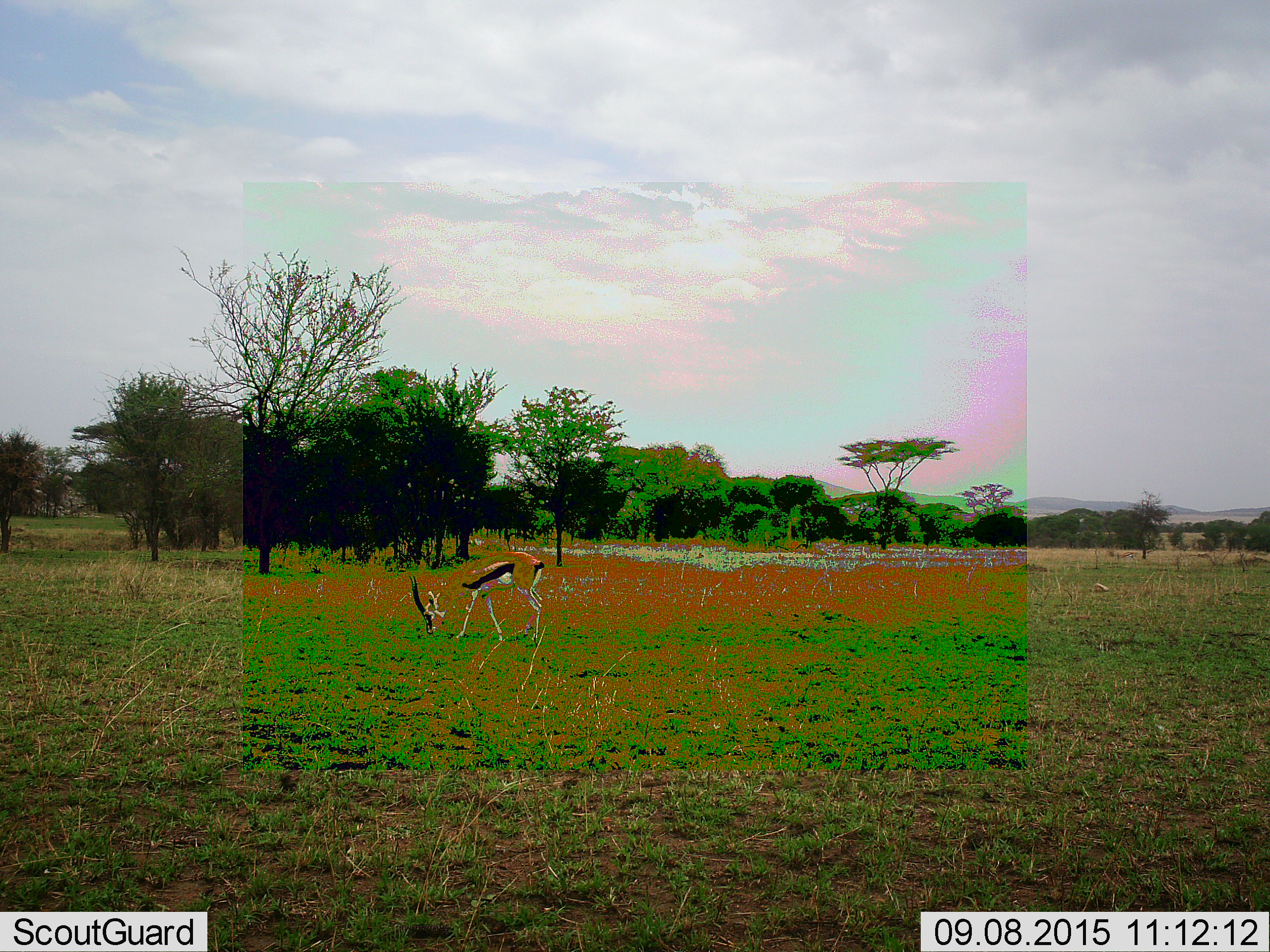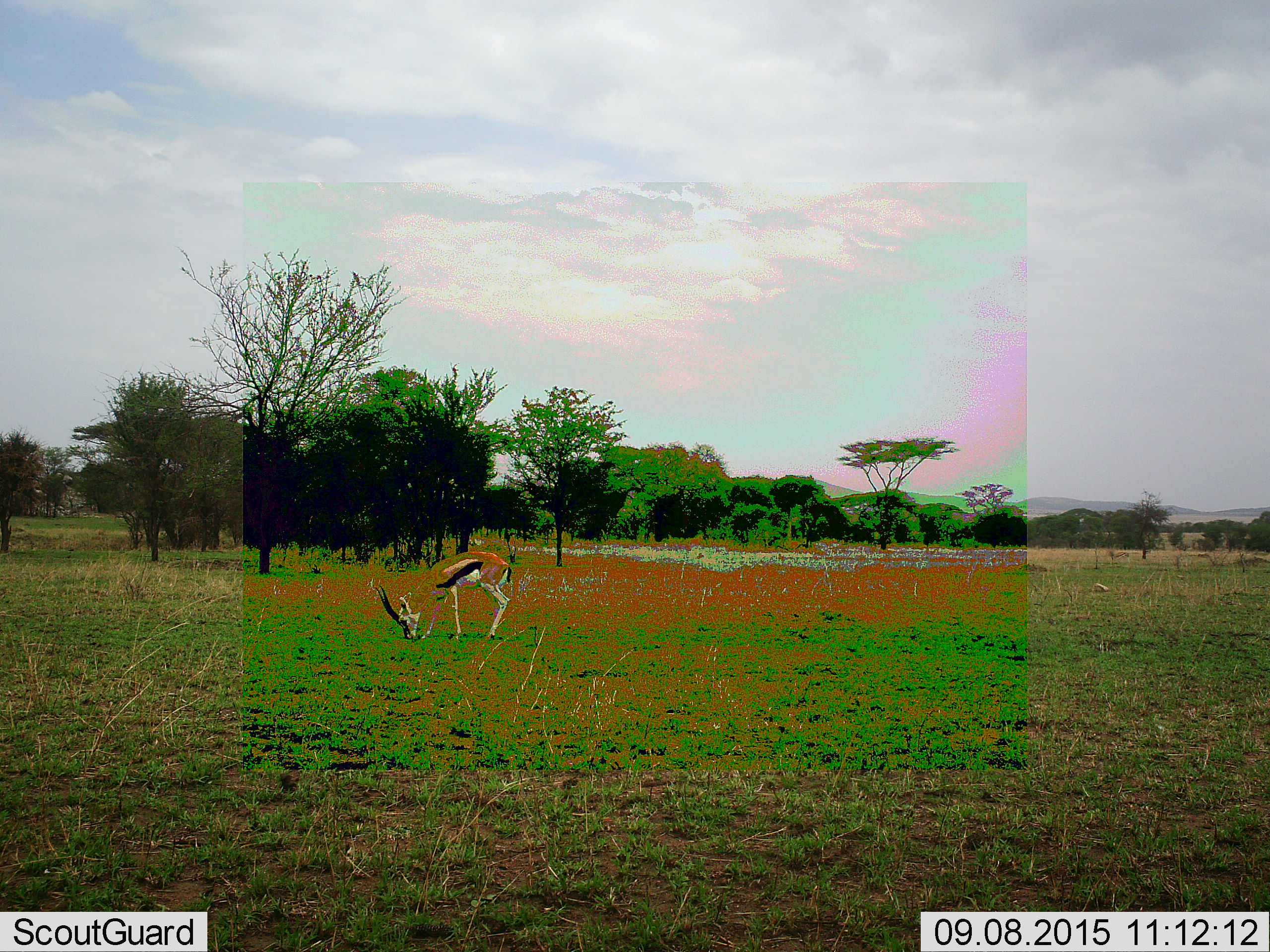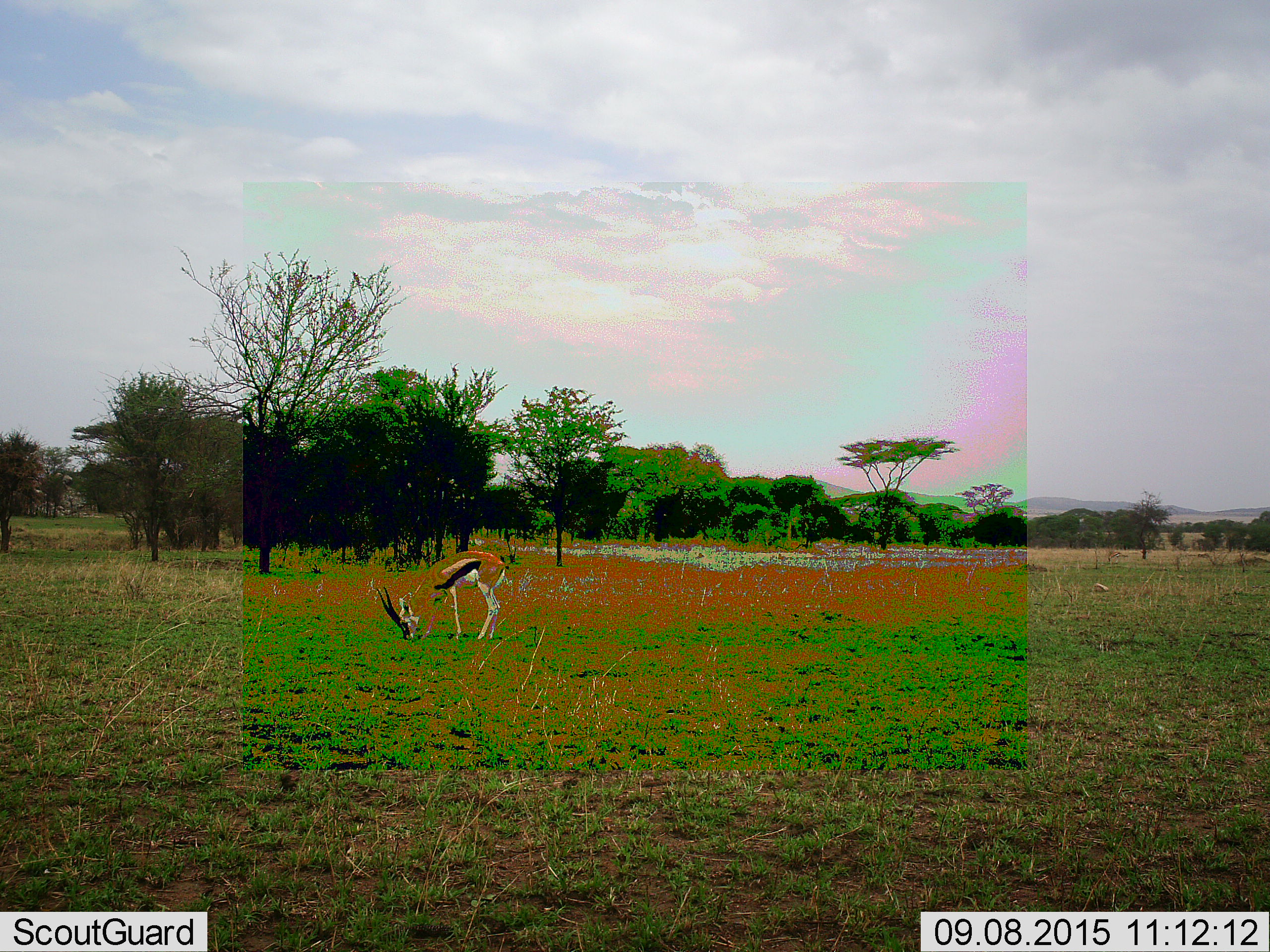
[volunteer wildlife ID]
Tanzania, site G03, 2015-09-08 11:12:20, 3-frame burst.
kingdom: Animalia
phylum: Chordata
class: Mammalia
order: Artiodactyla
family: Bovidae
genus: Eudorcas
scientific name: Eudorcas thomsonii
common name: thomson's gazelle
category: gazellethomsons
Gazellethomsons (thomson's gazelle) (Eudorcas thomsonii), count 1. Behavior (volunteer vote fractions): standing 19%, resting 0%, moving 6%, interacting 0%. Young present (vote fraction): 0%. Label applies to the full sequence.